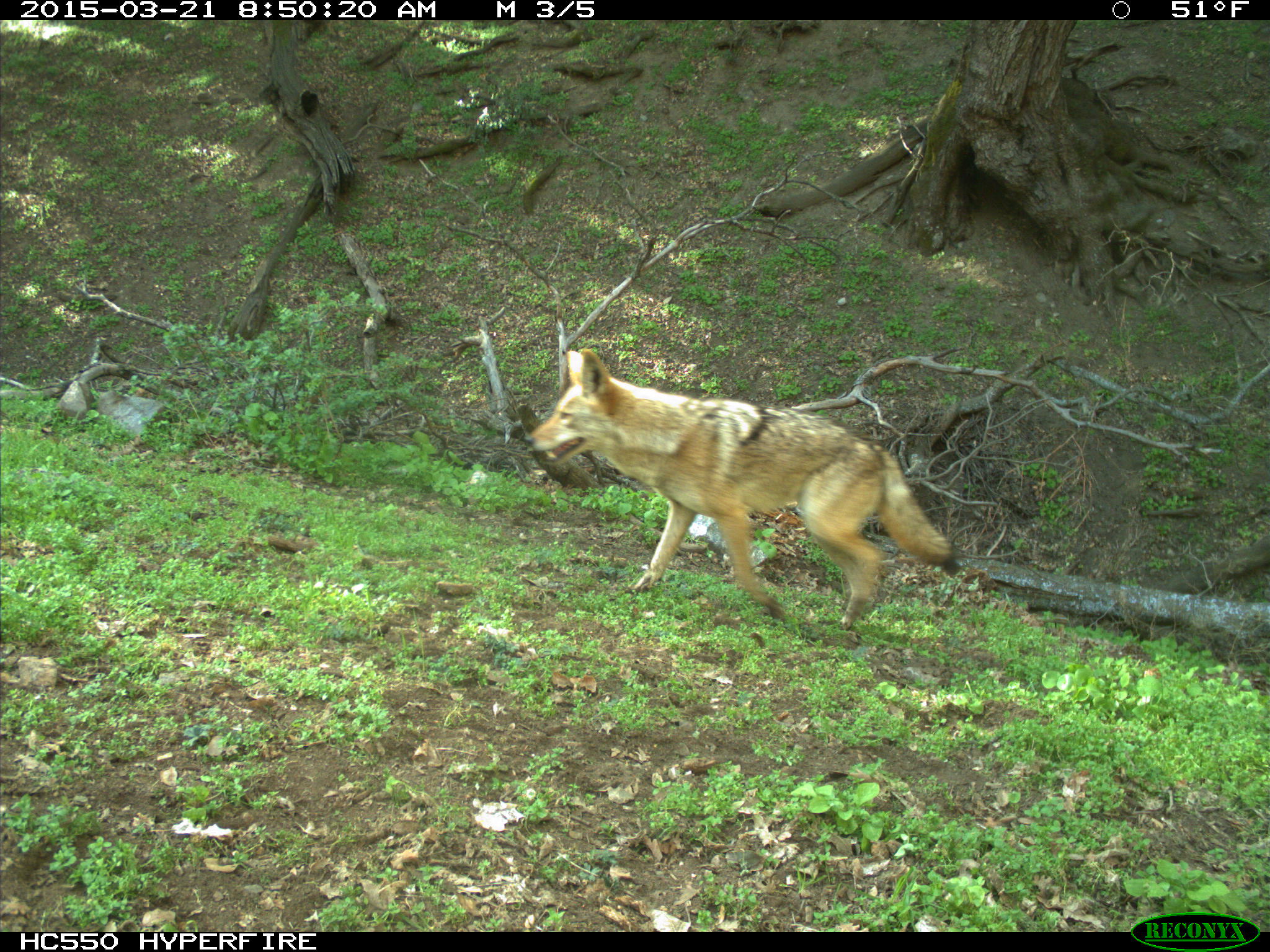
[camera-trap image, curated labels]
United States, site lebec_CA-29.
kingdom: Animalia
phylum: Chordata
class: Mammalia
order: Carnivora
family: Canidae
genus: Canis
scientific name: Canis latrans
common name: coyote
Canis latrans (coyote).